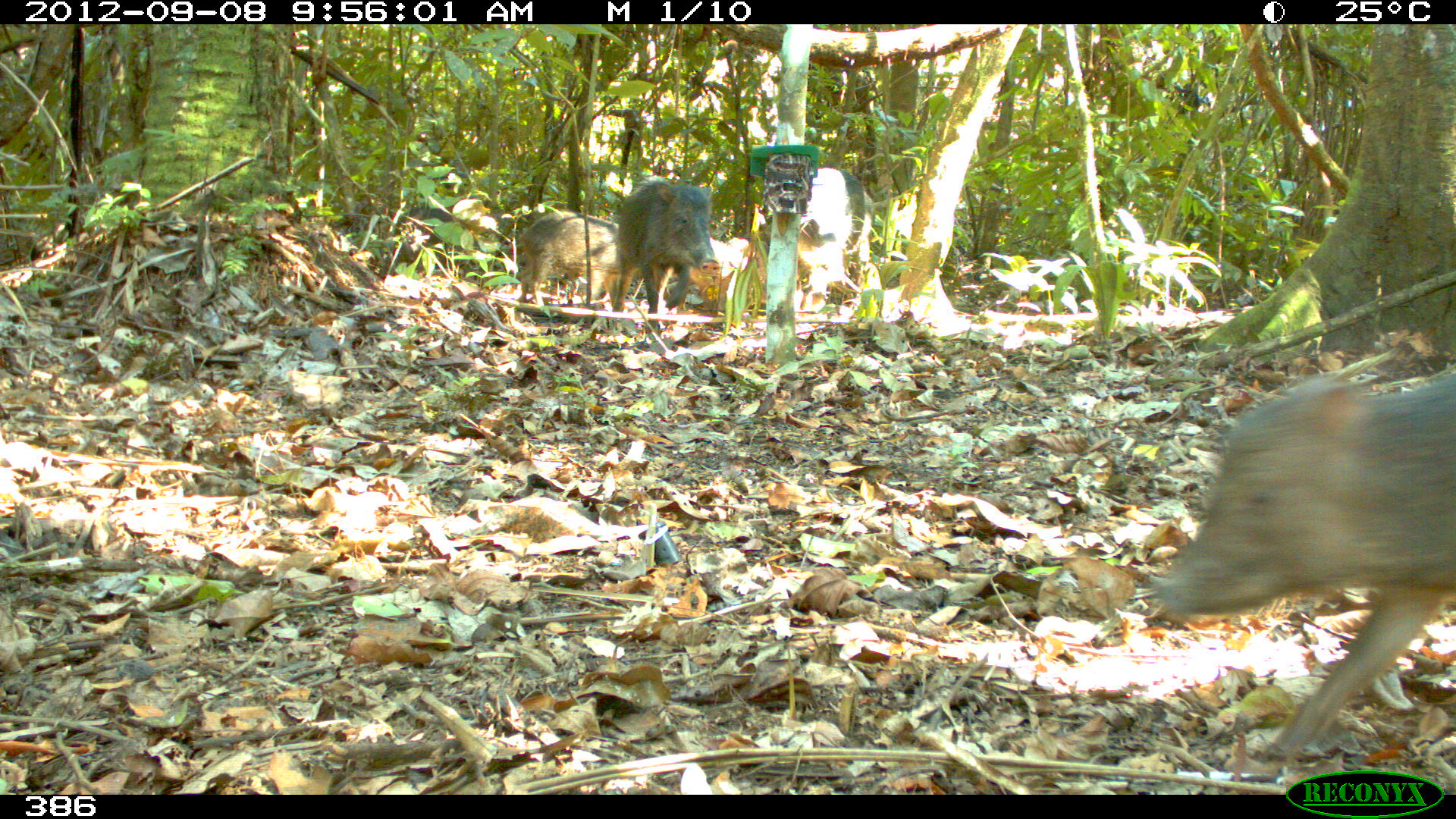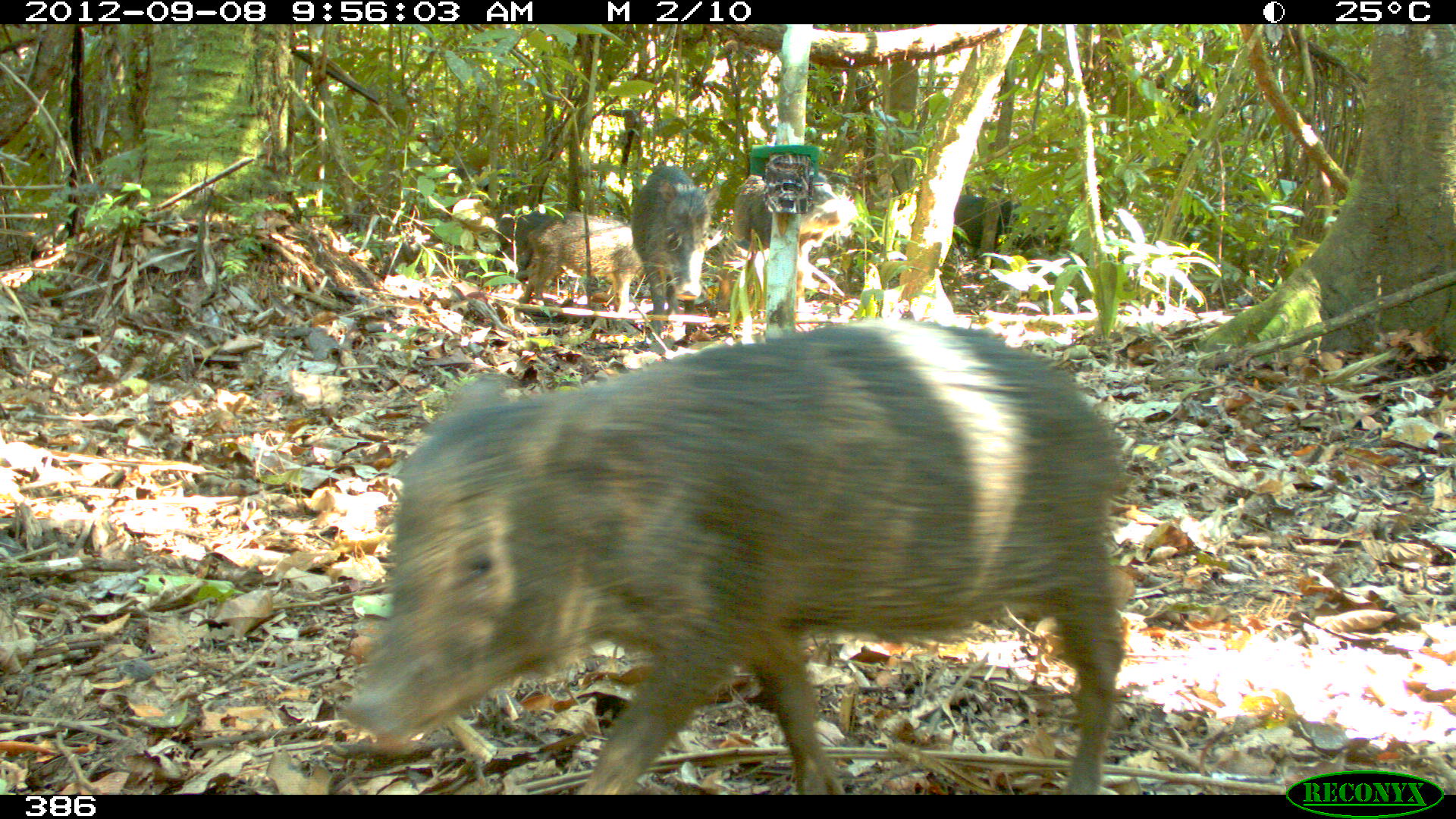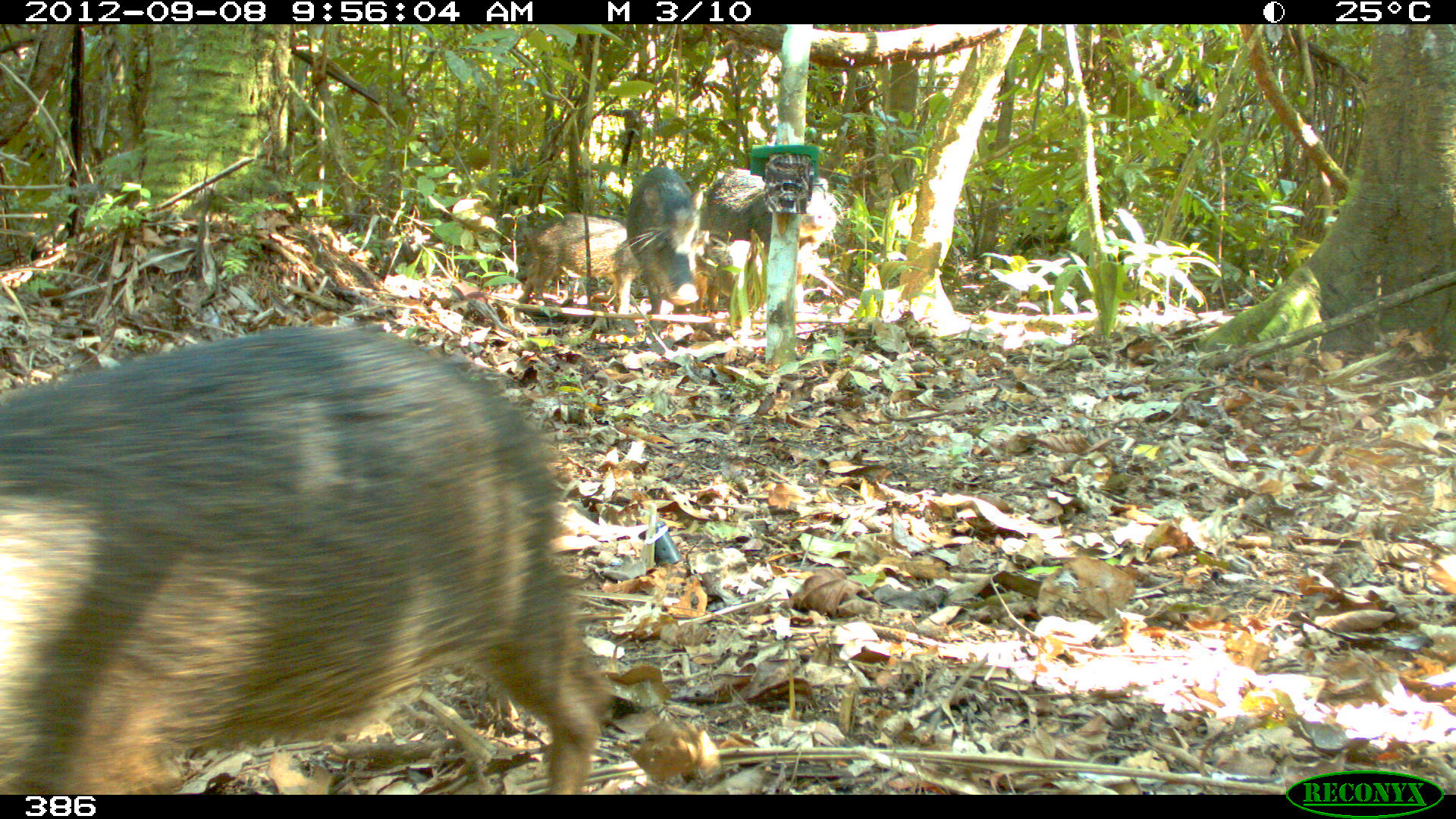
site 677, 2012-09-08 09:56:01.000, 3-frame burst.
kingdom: Animalia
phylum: Chordata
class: Mammalia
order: Artiodactyla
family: Tayassuidae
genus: Tayassu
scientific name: Tayassu pecari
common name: white-lipped peccary